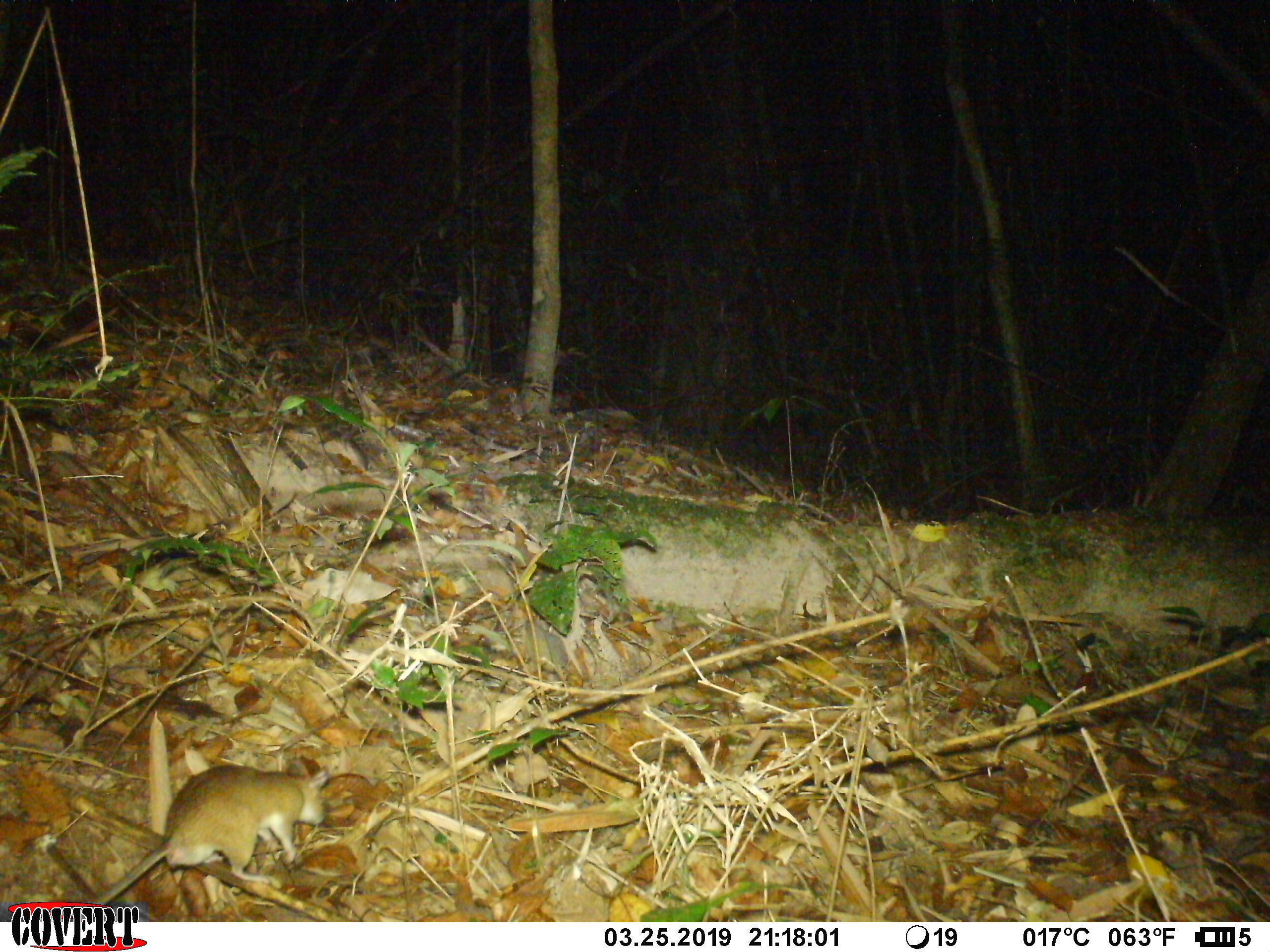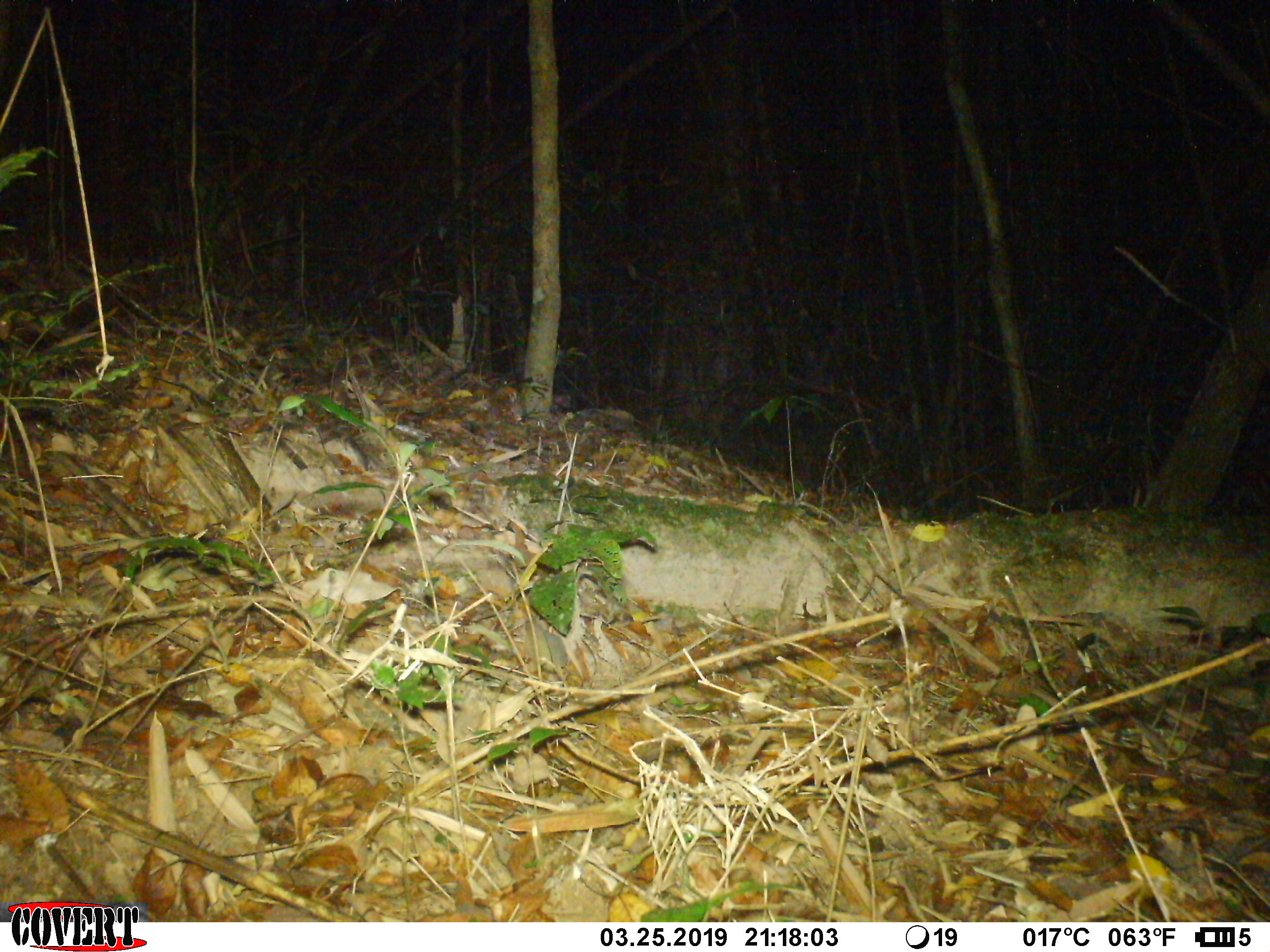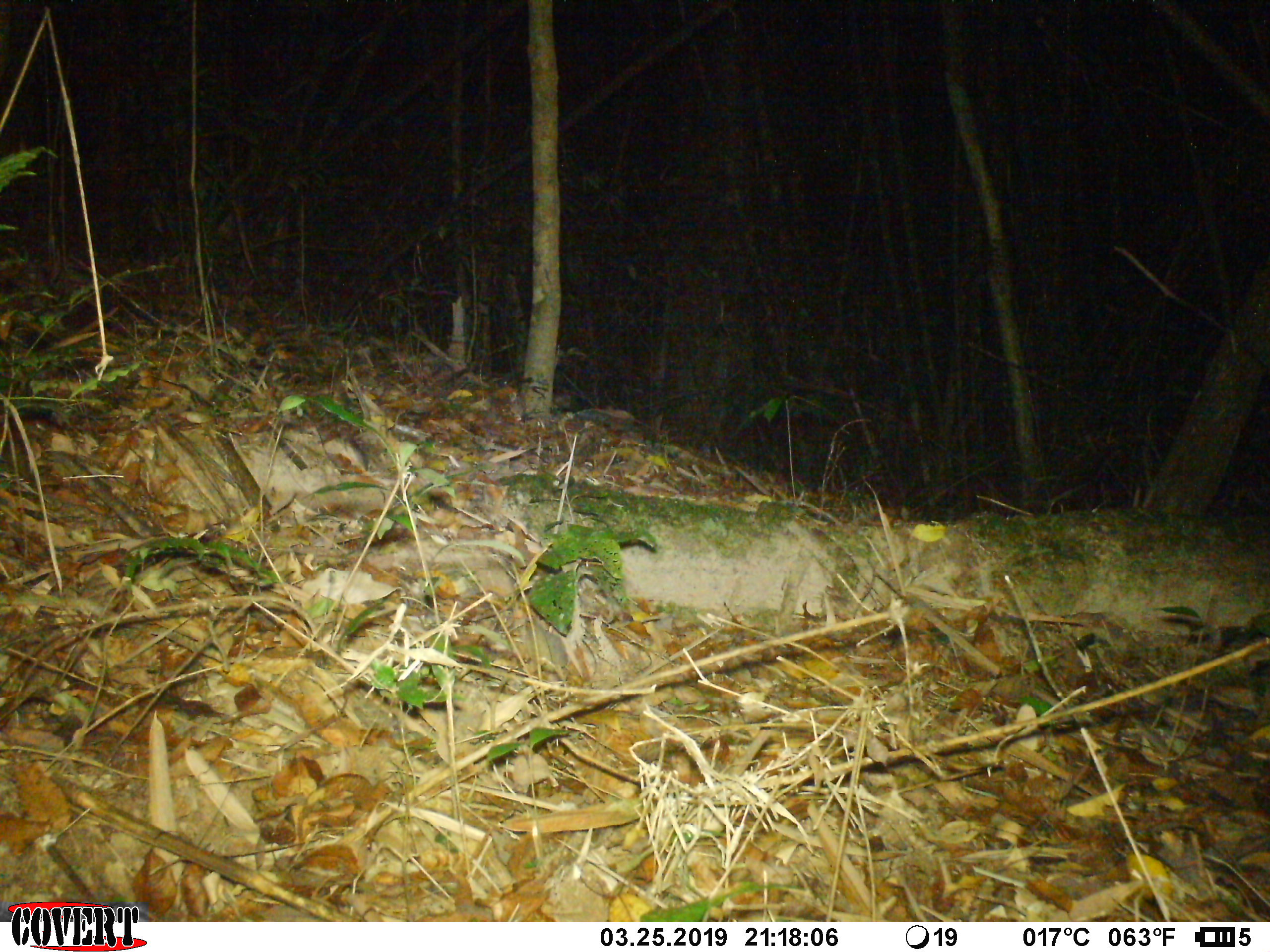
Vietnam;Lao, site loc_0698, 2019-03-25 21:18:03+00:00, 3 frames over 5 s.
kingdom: Animalia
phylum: Chordata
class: Mammalia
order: Rodentia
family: Muridae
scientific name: Muridae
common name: old-world mice and rats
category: unidentified murid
Unidentified murid (old-world mice and rats) (Muridae). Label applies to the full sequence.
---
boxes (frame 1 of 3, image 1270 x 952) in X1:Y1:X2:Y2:
unidentified murid: 95:764:330:906